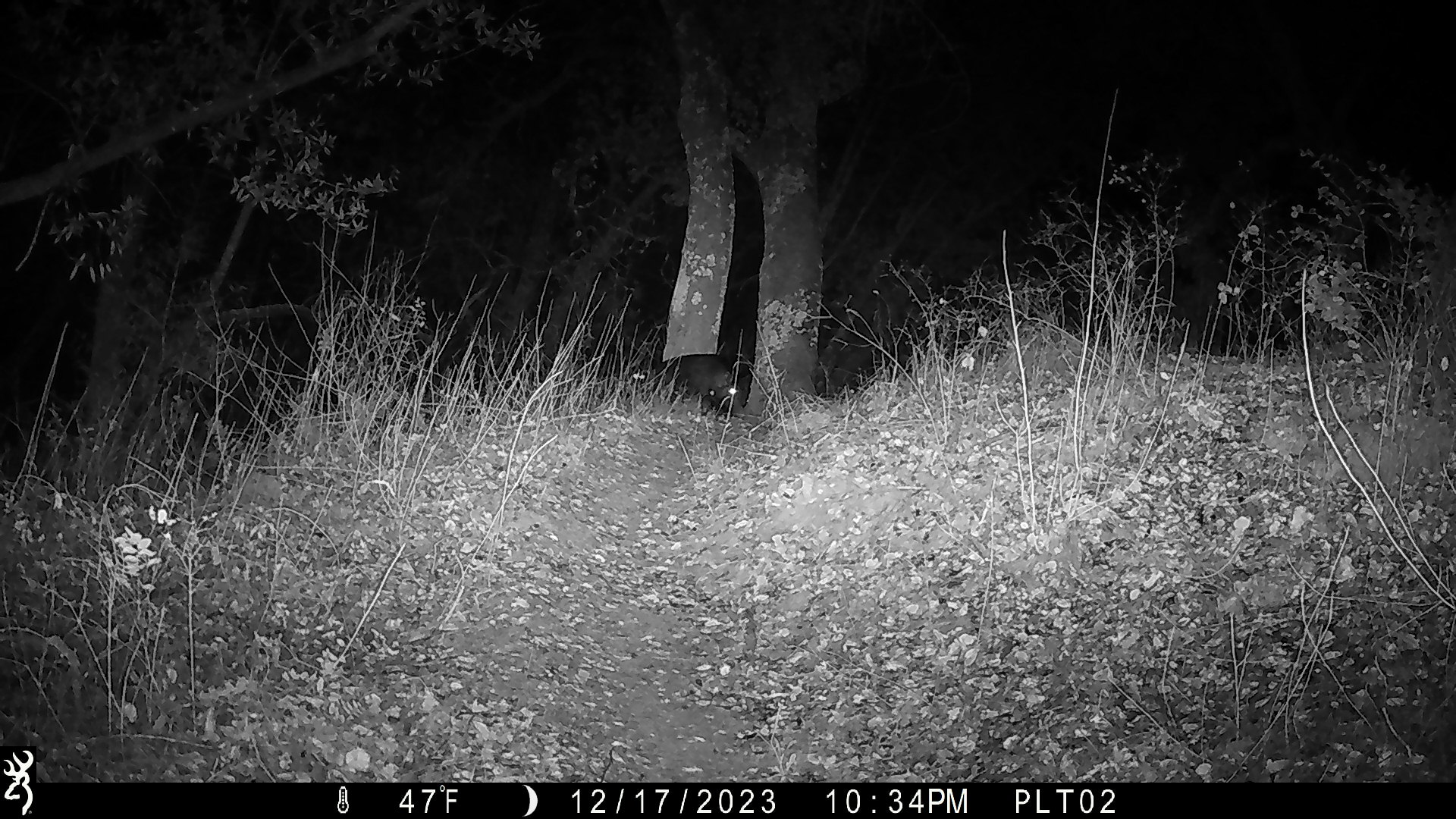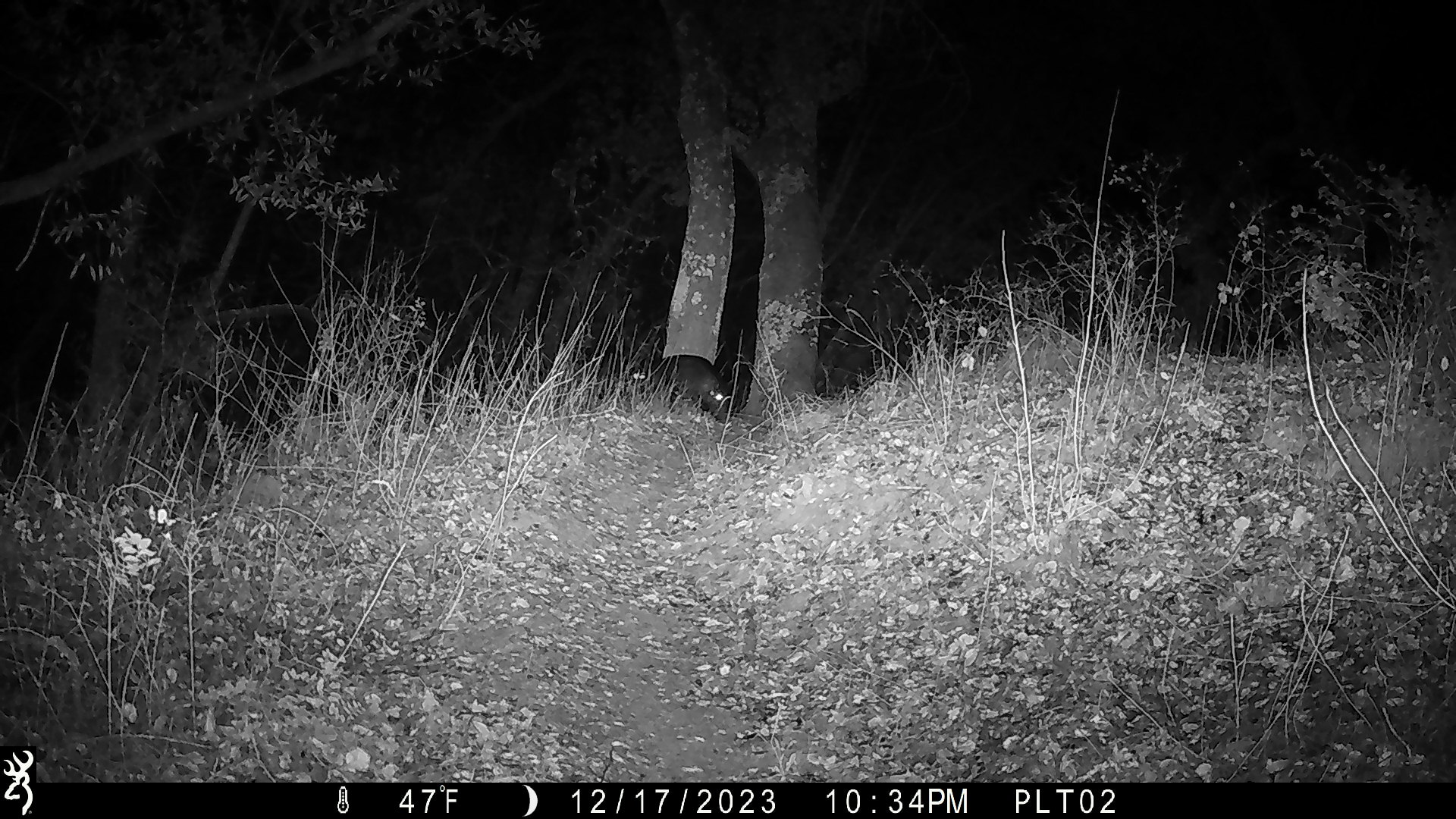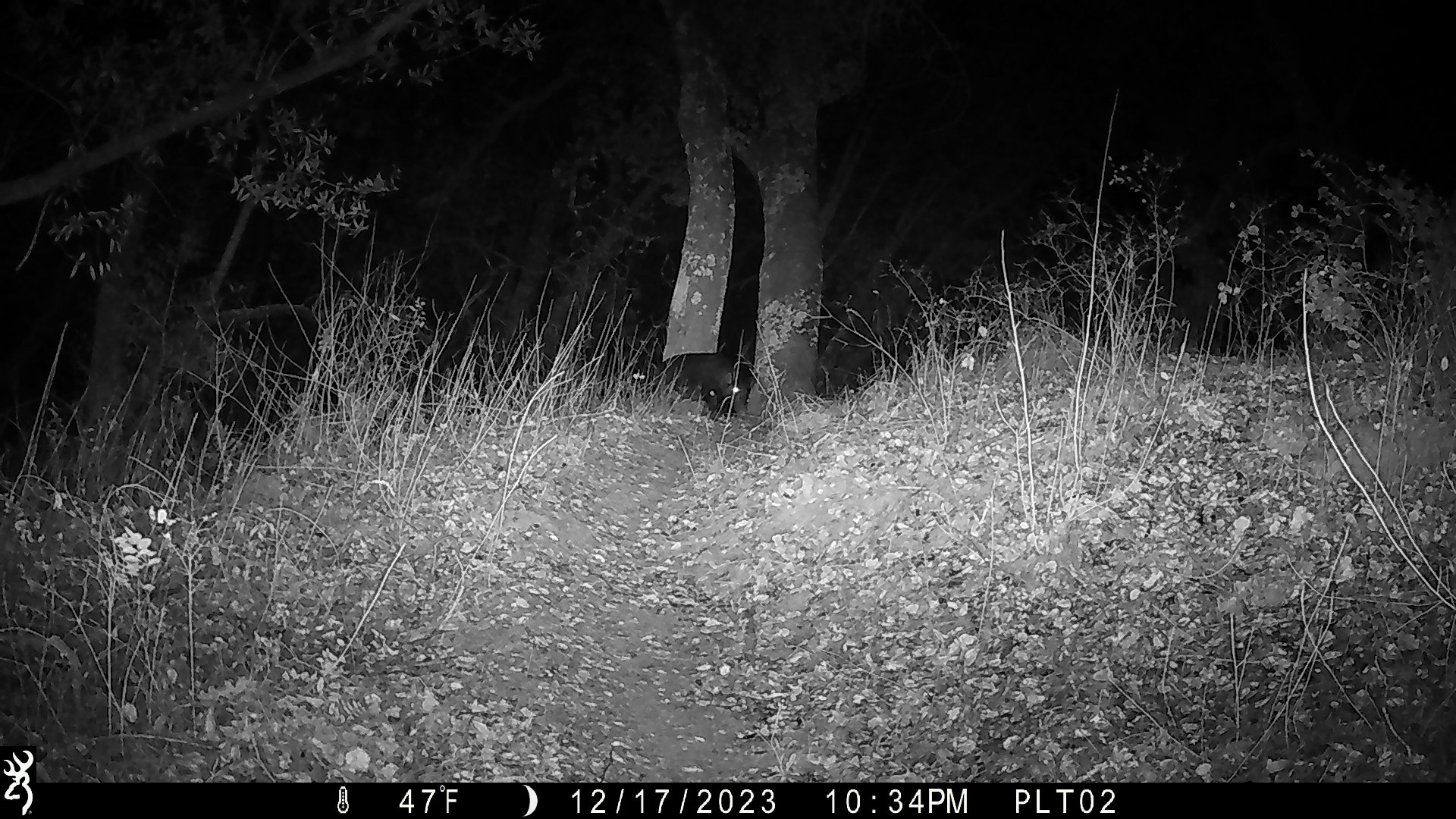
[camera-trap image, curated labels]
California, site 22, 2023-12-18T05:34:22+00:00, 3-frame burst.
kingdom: Animalia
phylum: Chordata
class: Mammalia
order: Artiodactyla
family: Suidae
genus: Sus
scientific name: Sus scrofa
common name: wild boar